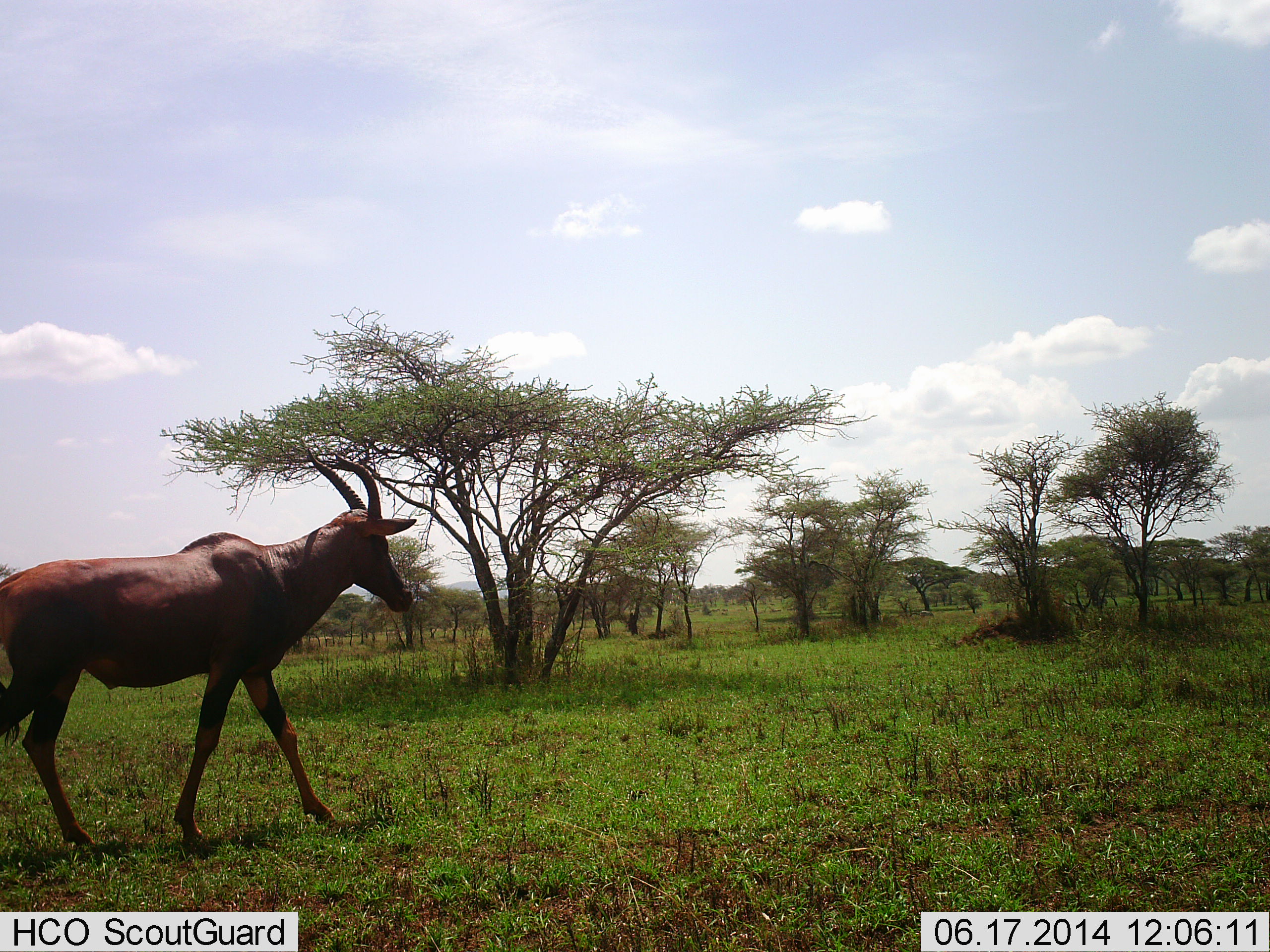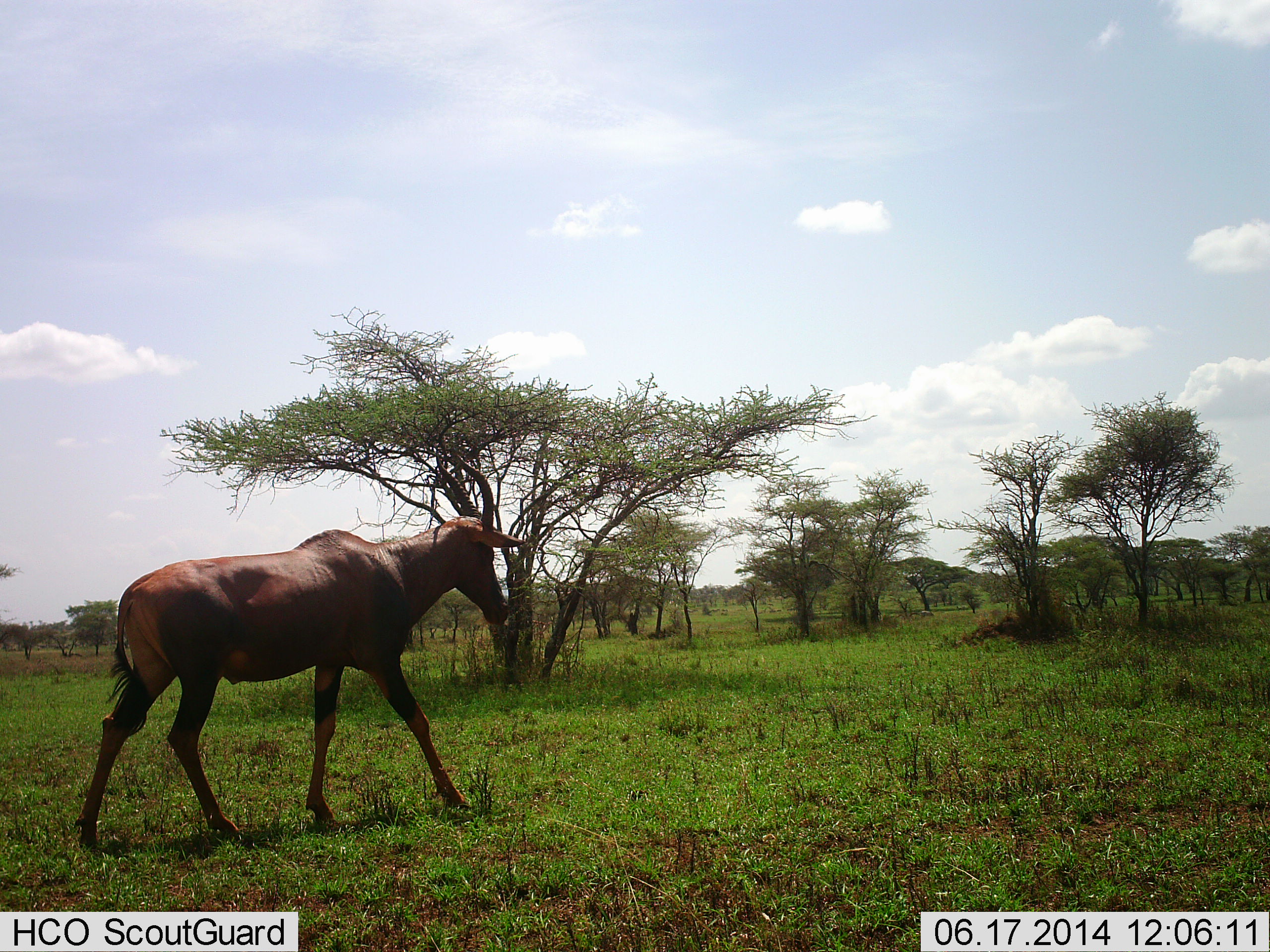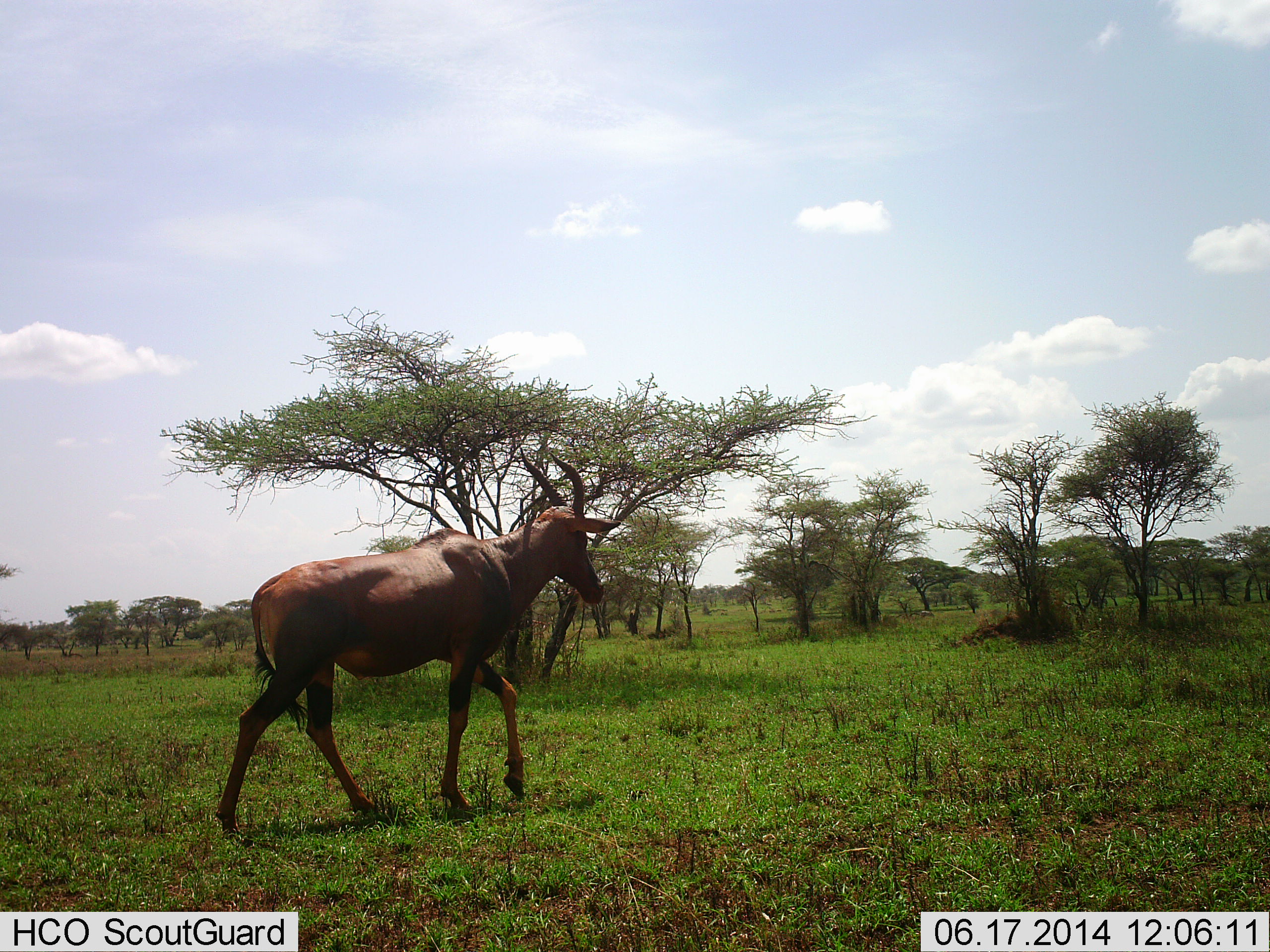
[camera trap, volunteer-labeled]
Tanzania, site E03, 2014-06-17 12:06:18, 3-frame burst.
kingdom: Animalia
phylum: Chordata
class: Mammalia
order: Artiodactyla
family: Bovidae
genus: Damaliscus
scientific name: Damaliscus lunatus jimela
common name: topi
Topi (Damaliscus lunatus jimela), count 1. Behavior (volunteer vote fractions): standing 0%, resting 0%, moving 100%, interacting 0%. Young present (vote fraction): 0%. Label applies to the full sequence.